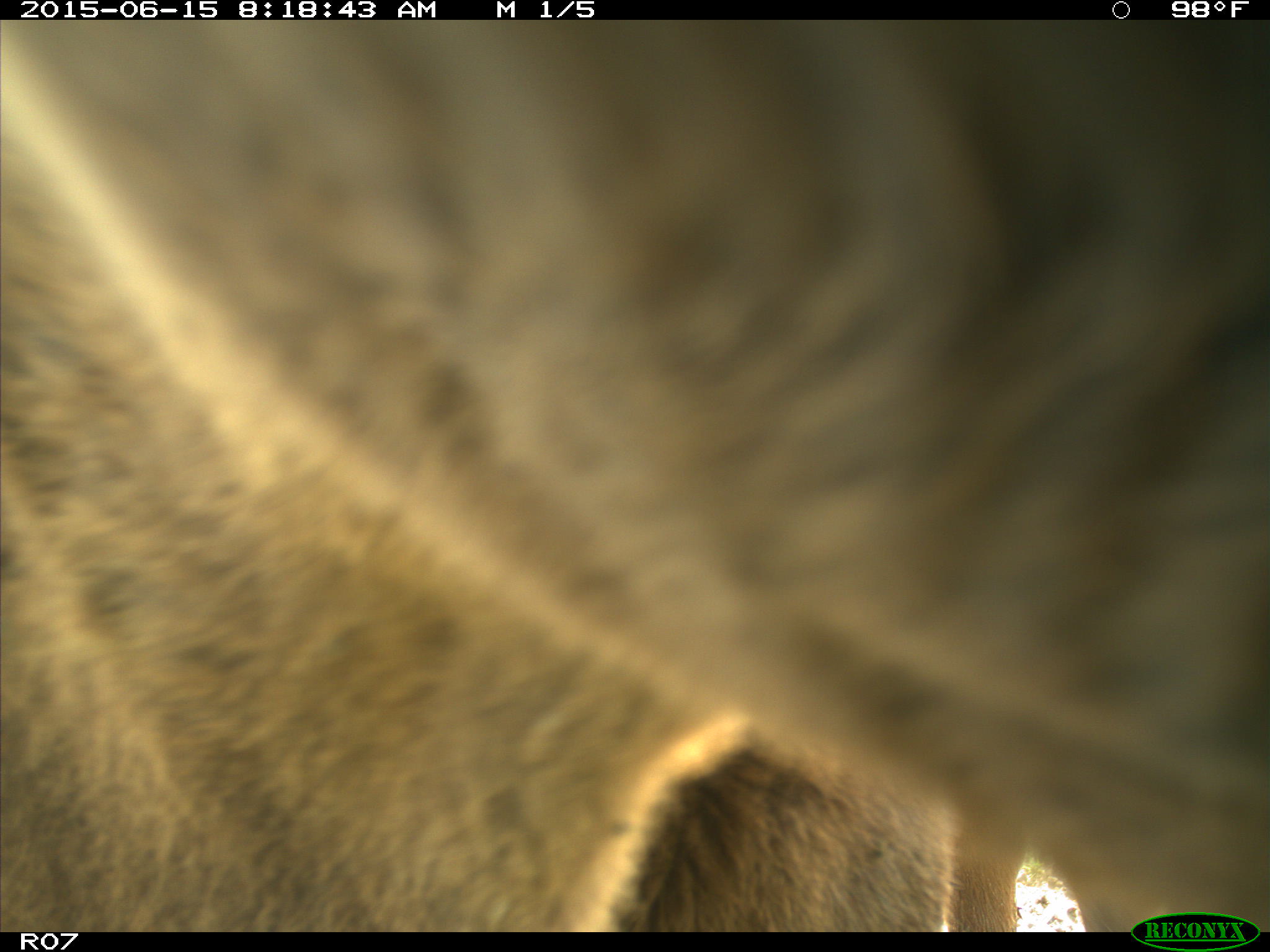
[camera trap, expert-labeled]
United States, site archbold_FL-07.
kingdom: Animalia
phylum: Chordata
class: Mammalia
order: Artiodactyla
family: Bovidae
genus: Bos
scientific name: Bos taurus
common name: domestic cow